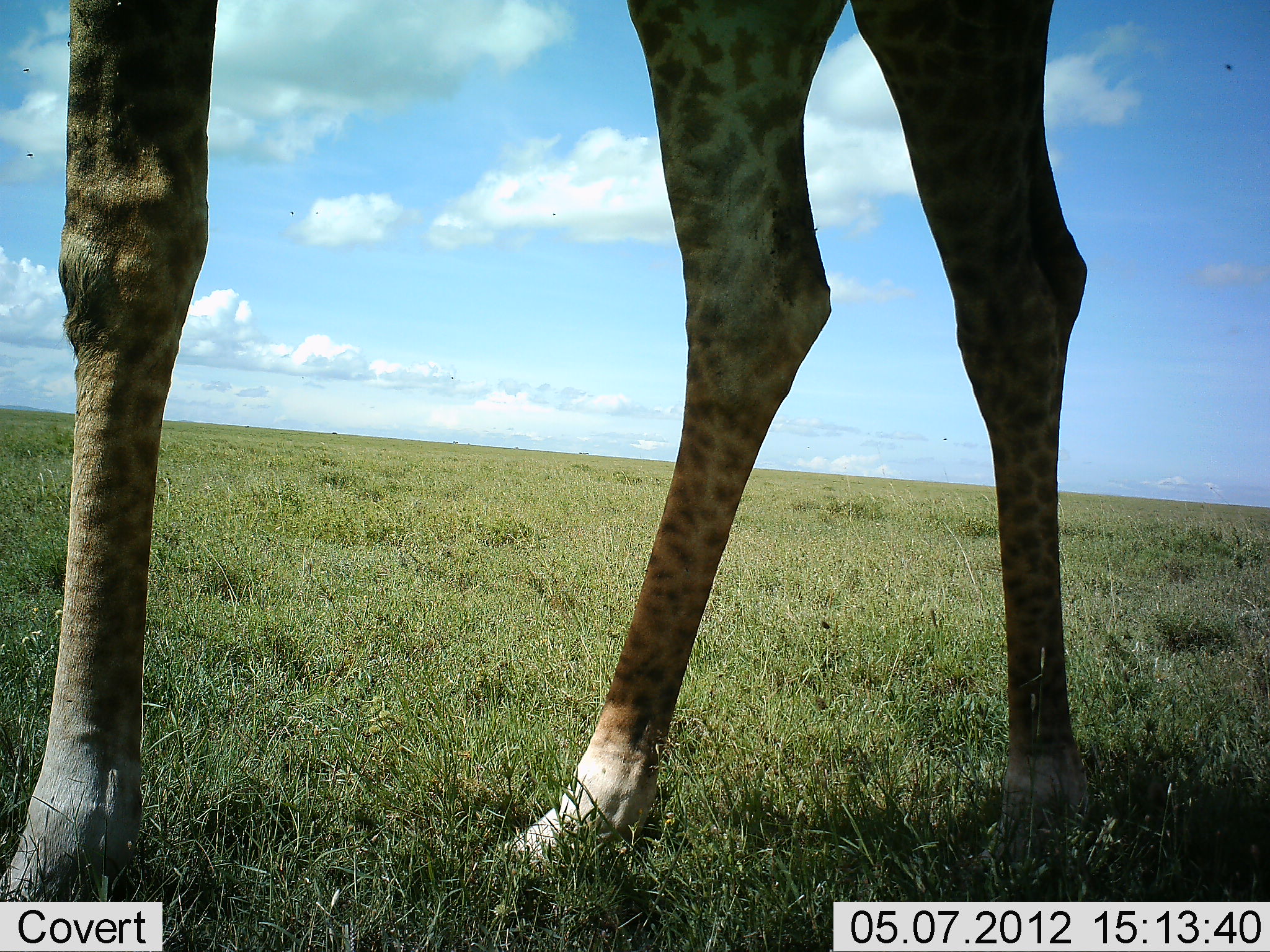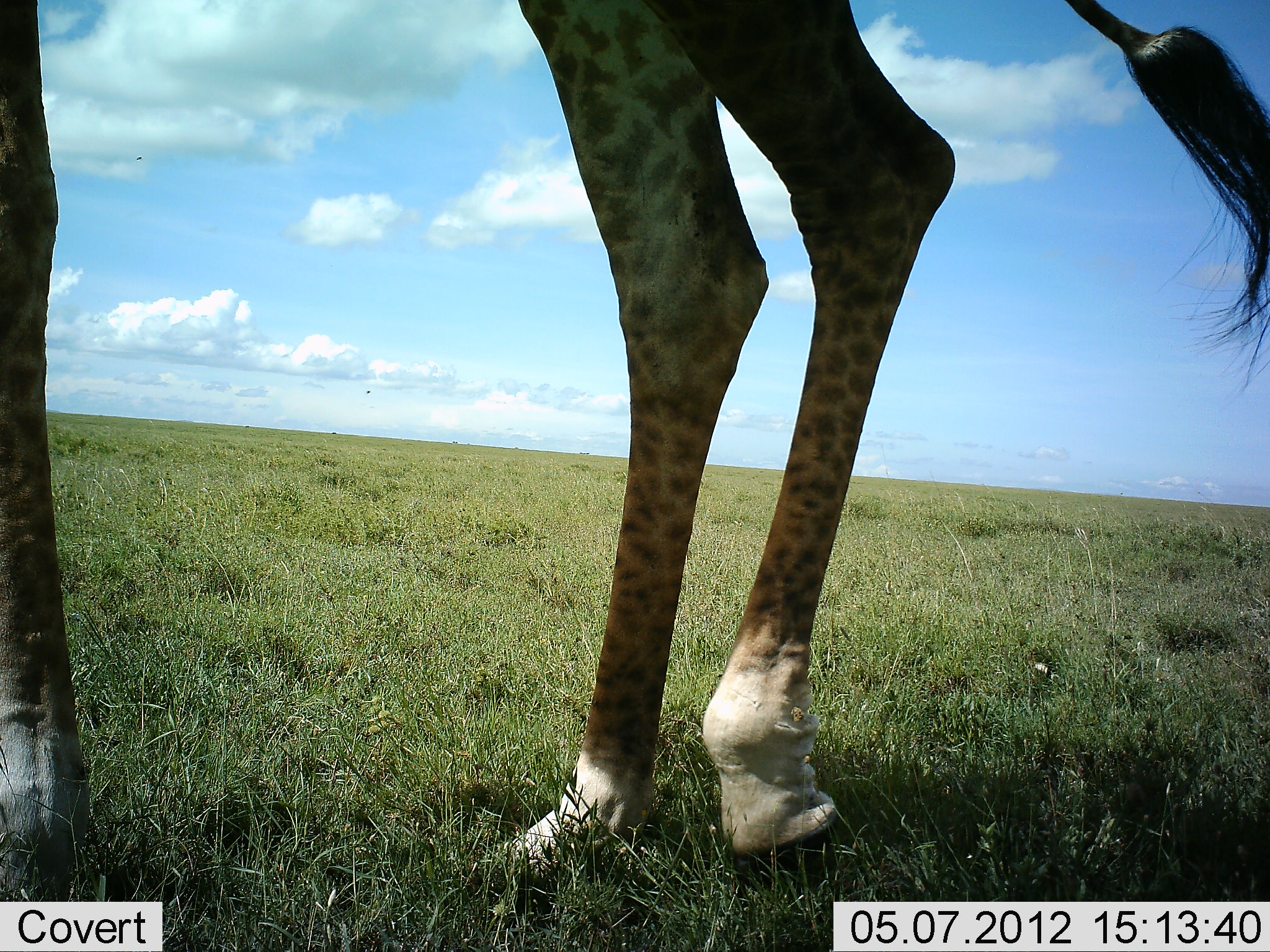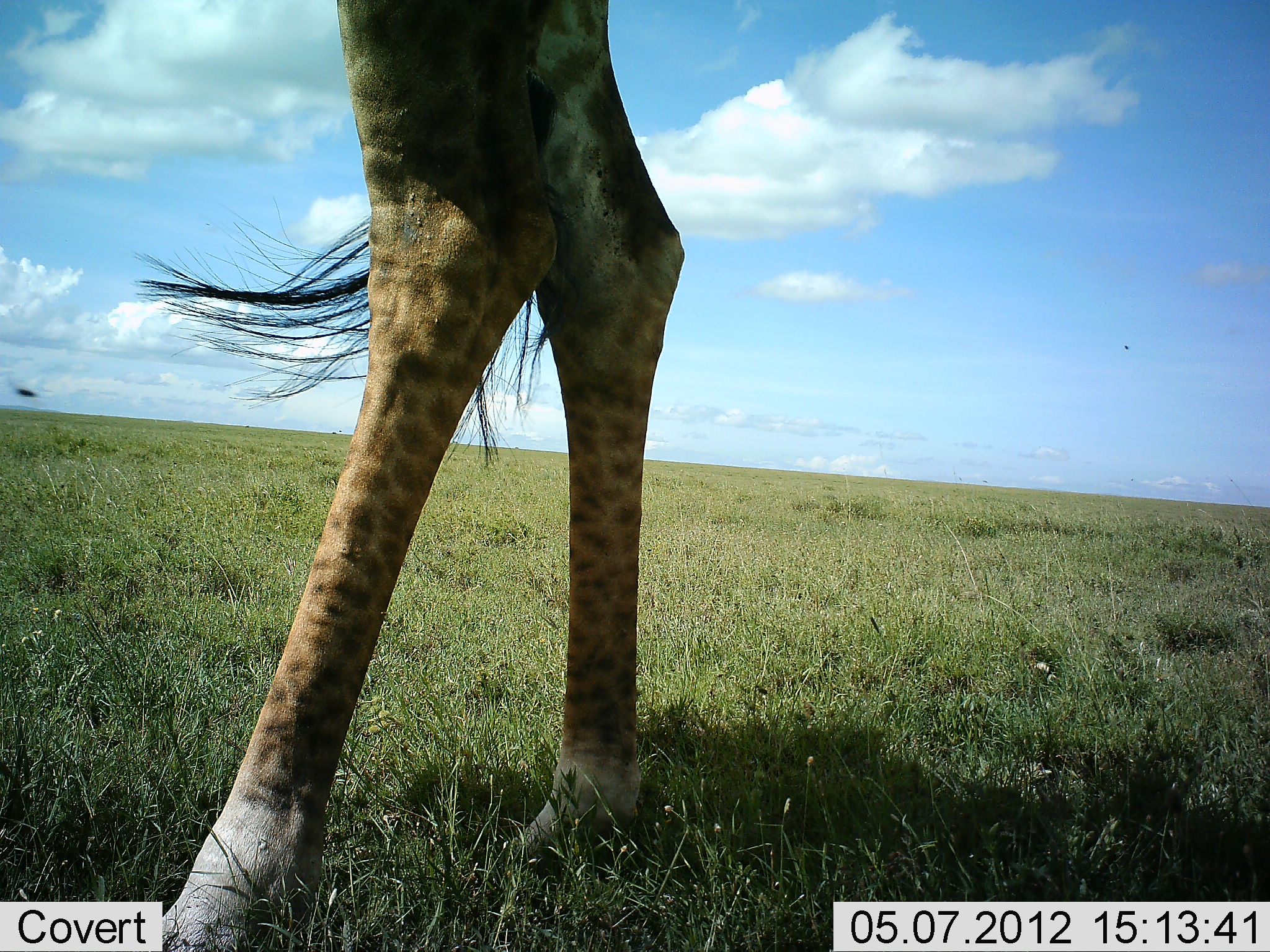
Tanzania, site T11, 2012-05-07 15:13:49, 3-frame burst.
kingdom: Animalia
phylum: Chordata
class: Mammalia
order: Artiodactyla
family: Giraffidae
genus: Giraffa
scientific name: Giraffa camelopardalis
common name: giraffe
Giraffe (Giraffa camelopardalis), count 1. Behavior (volunteer vote fractions): standing 60%, resting 0%, moving 40%, interacting 0%. Young present (vote fraction): 0%. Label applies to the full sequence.